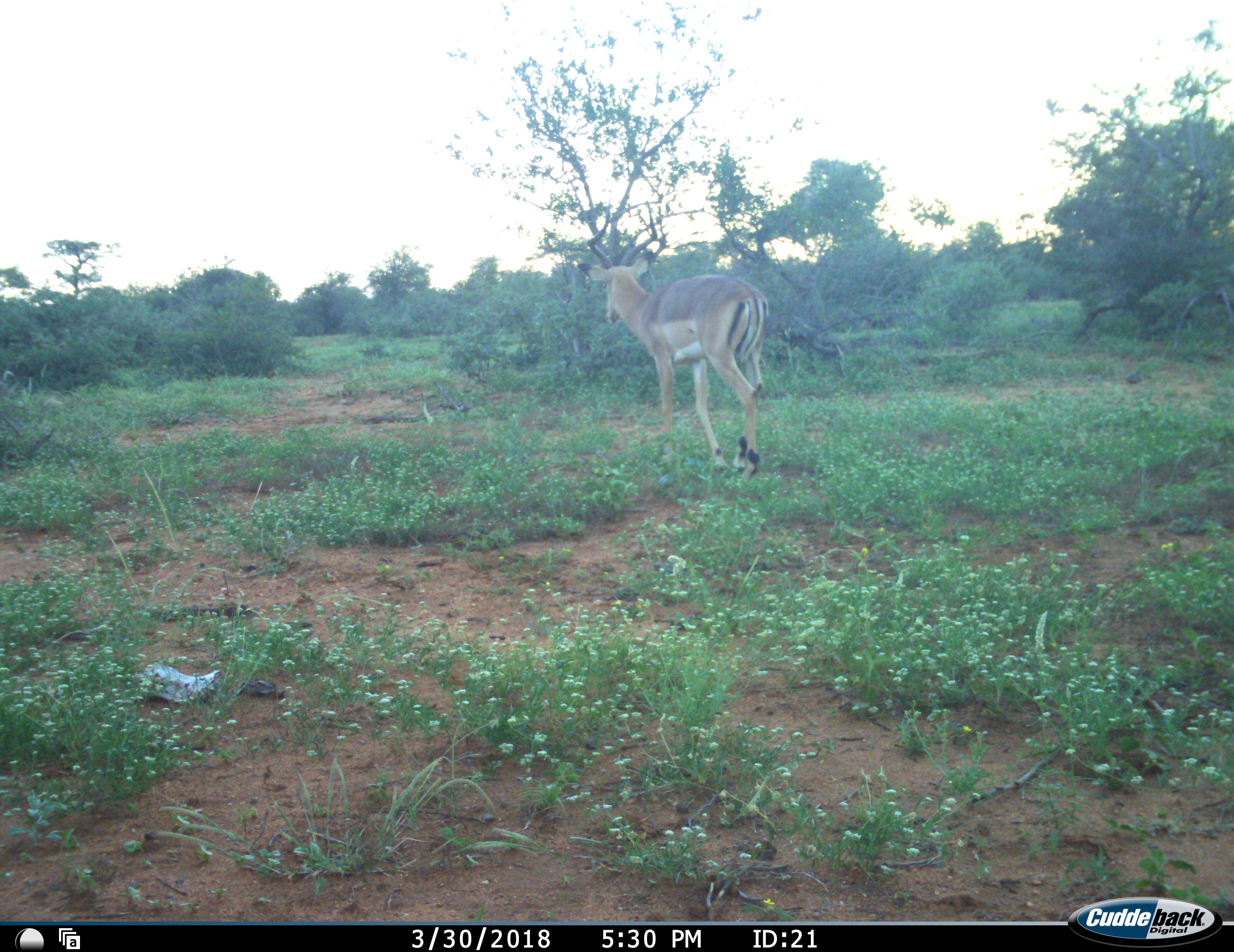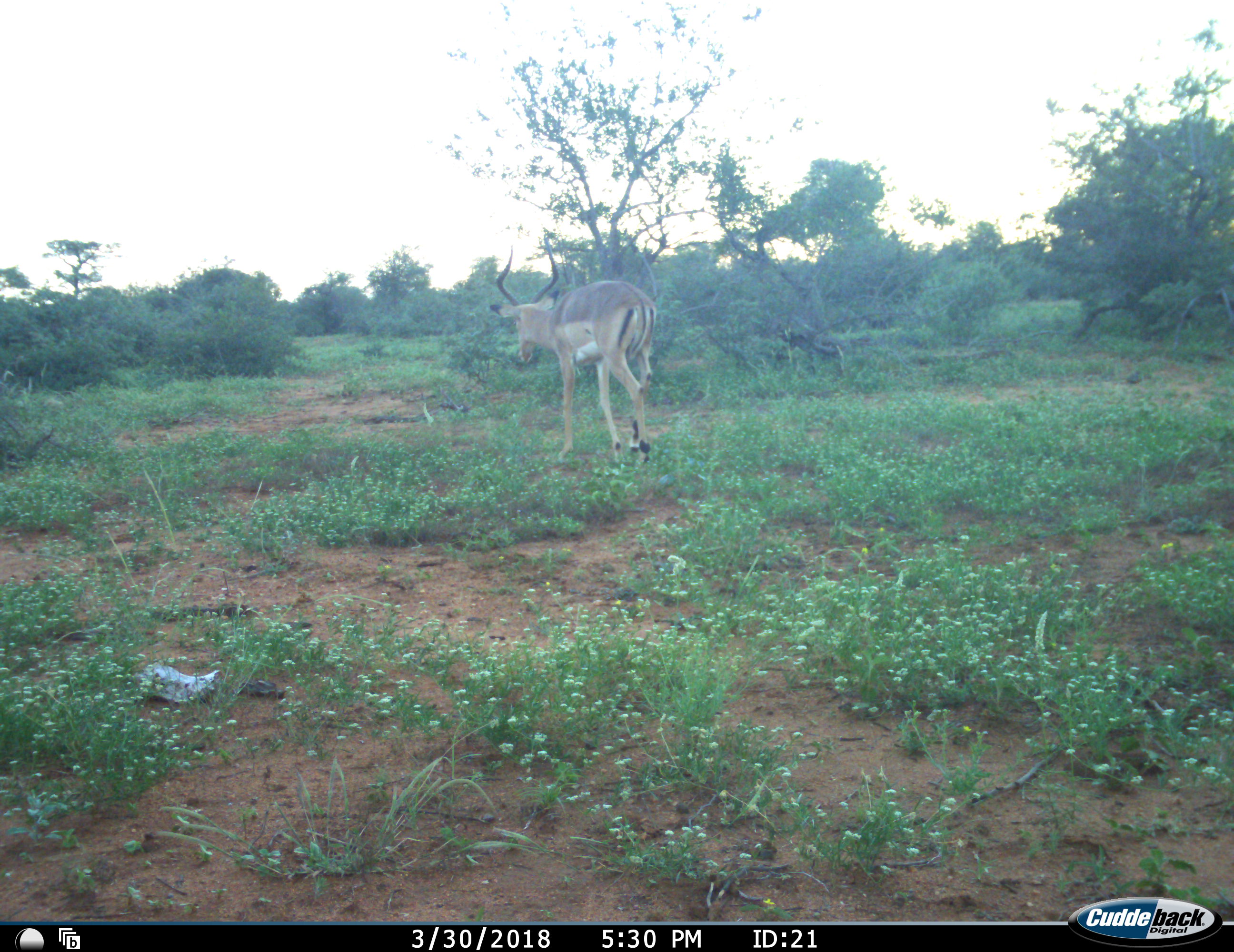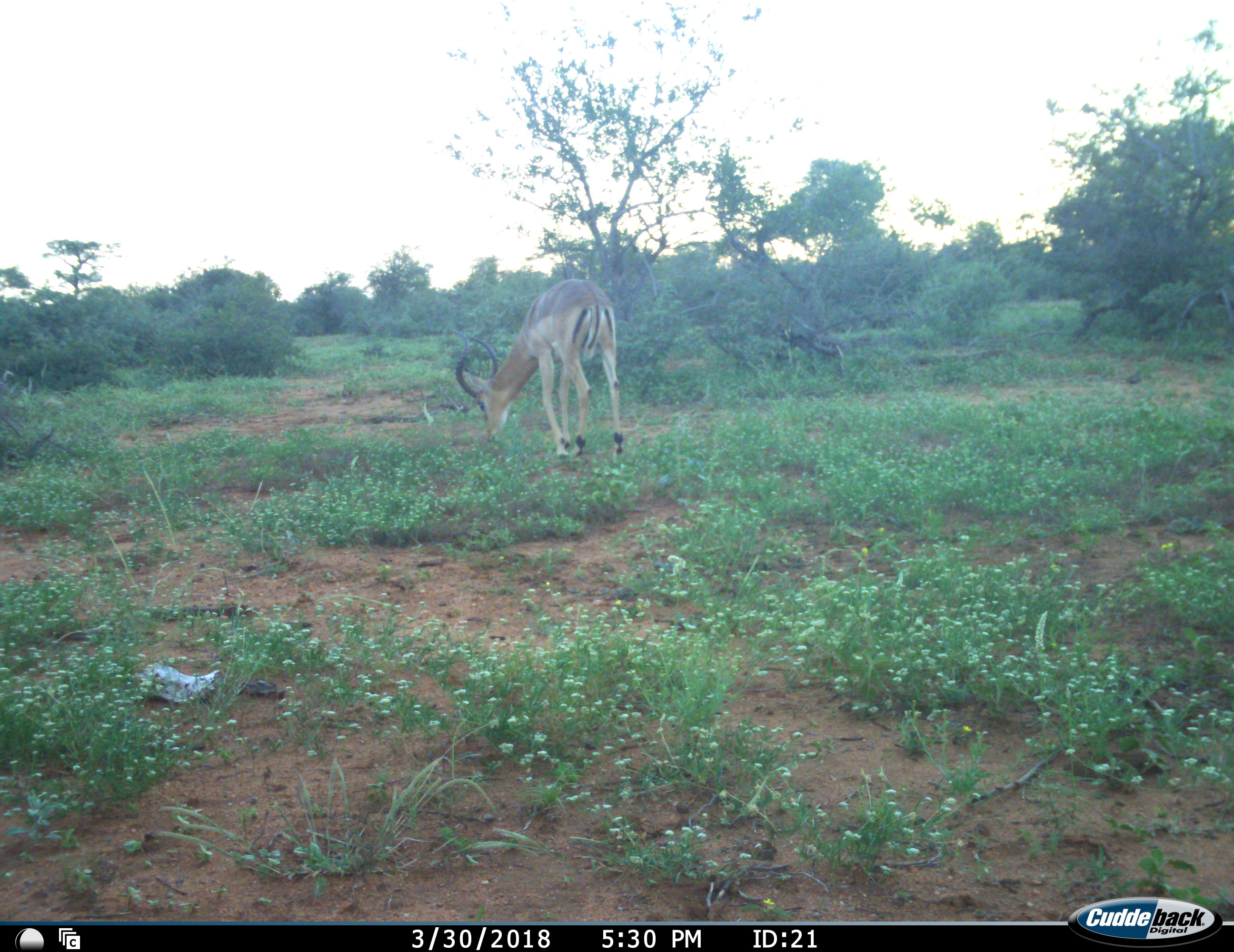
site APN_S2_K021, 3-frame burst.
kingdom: Animalia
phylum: Chordata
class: Mammalia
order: Artiodactyla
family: Bovidae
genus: Aepyceros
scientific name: Aepyceros melampus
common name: impala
Impala (Aepyceros melampus), count 1. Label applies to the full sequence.